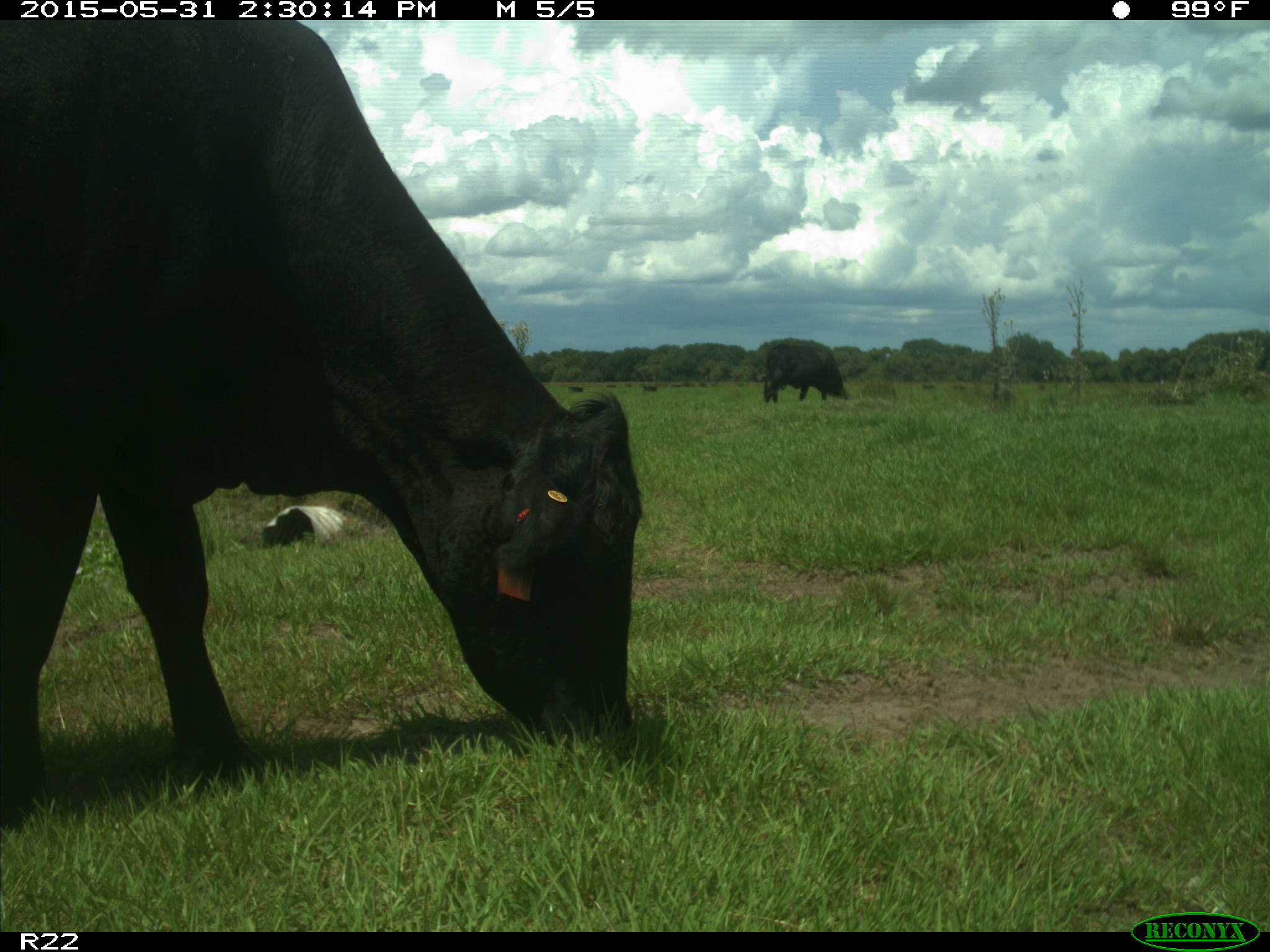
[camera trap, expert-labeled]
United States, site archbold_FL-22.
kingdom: Animalia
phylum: Chordata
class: Mammalia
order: Artiodactyla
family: Bovidae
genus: Bos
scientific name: Bos taurus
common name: domestic cow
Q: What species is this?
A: Bos taurus (domestic cow).